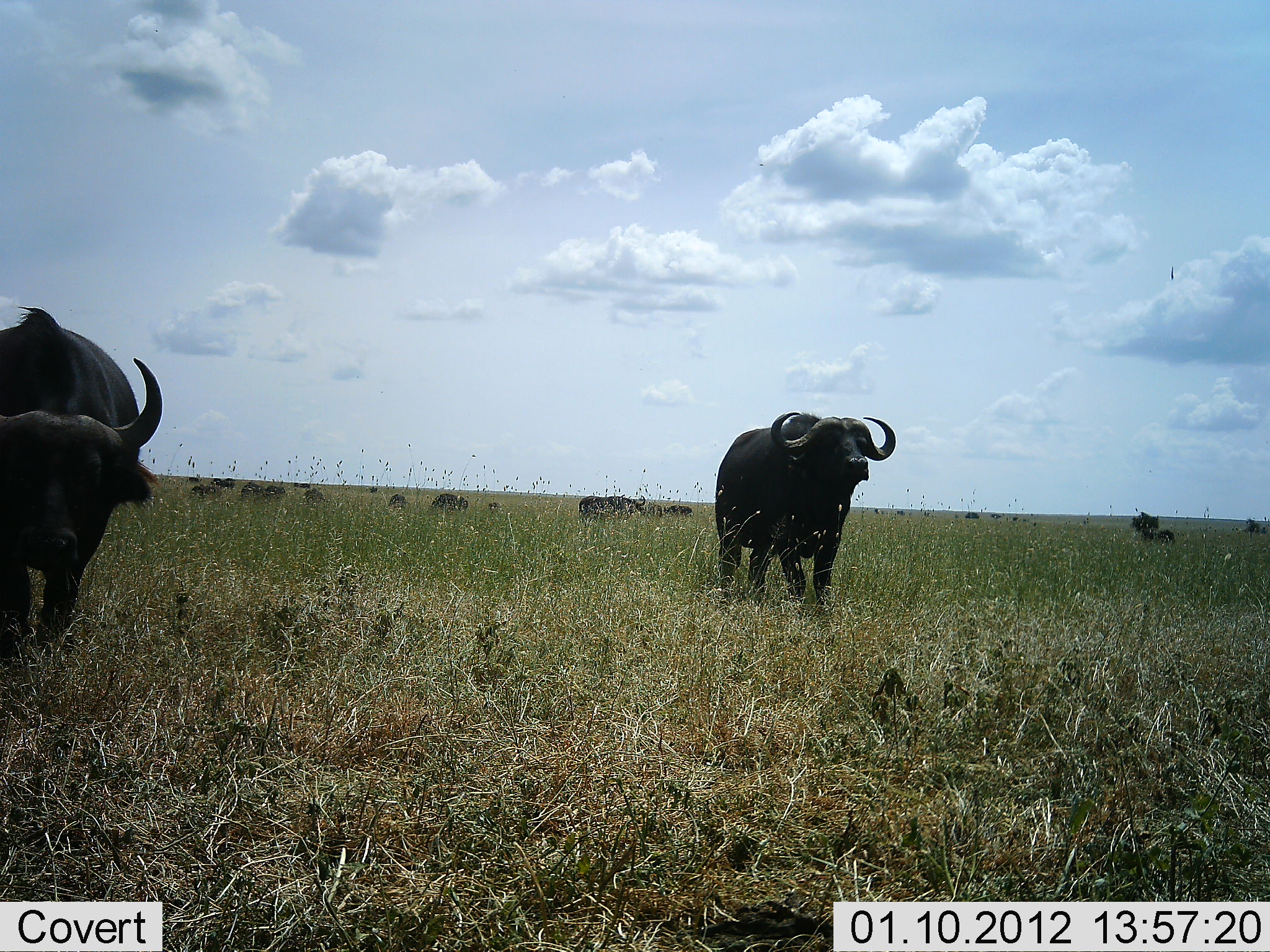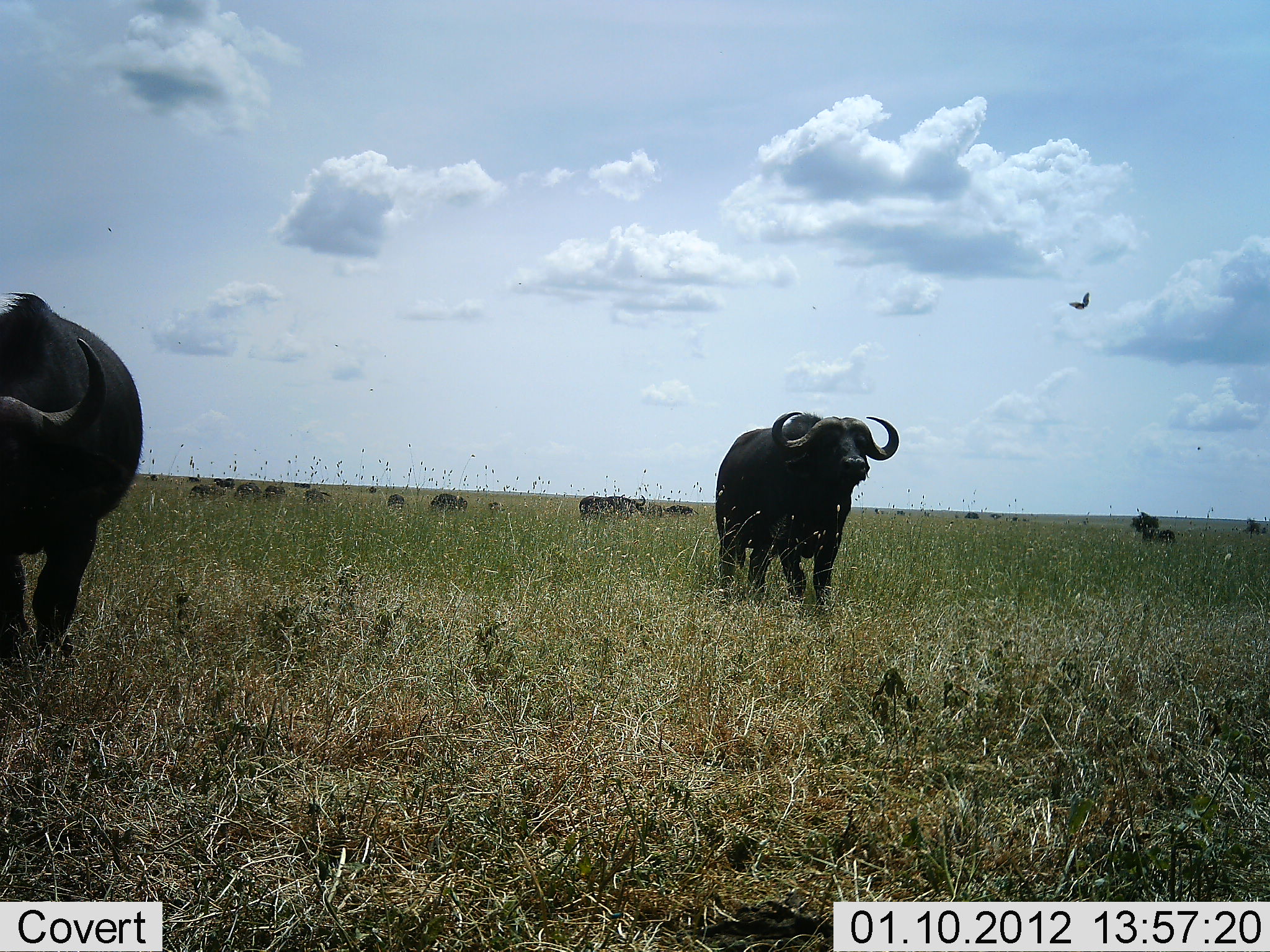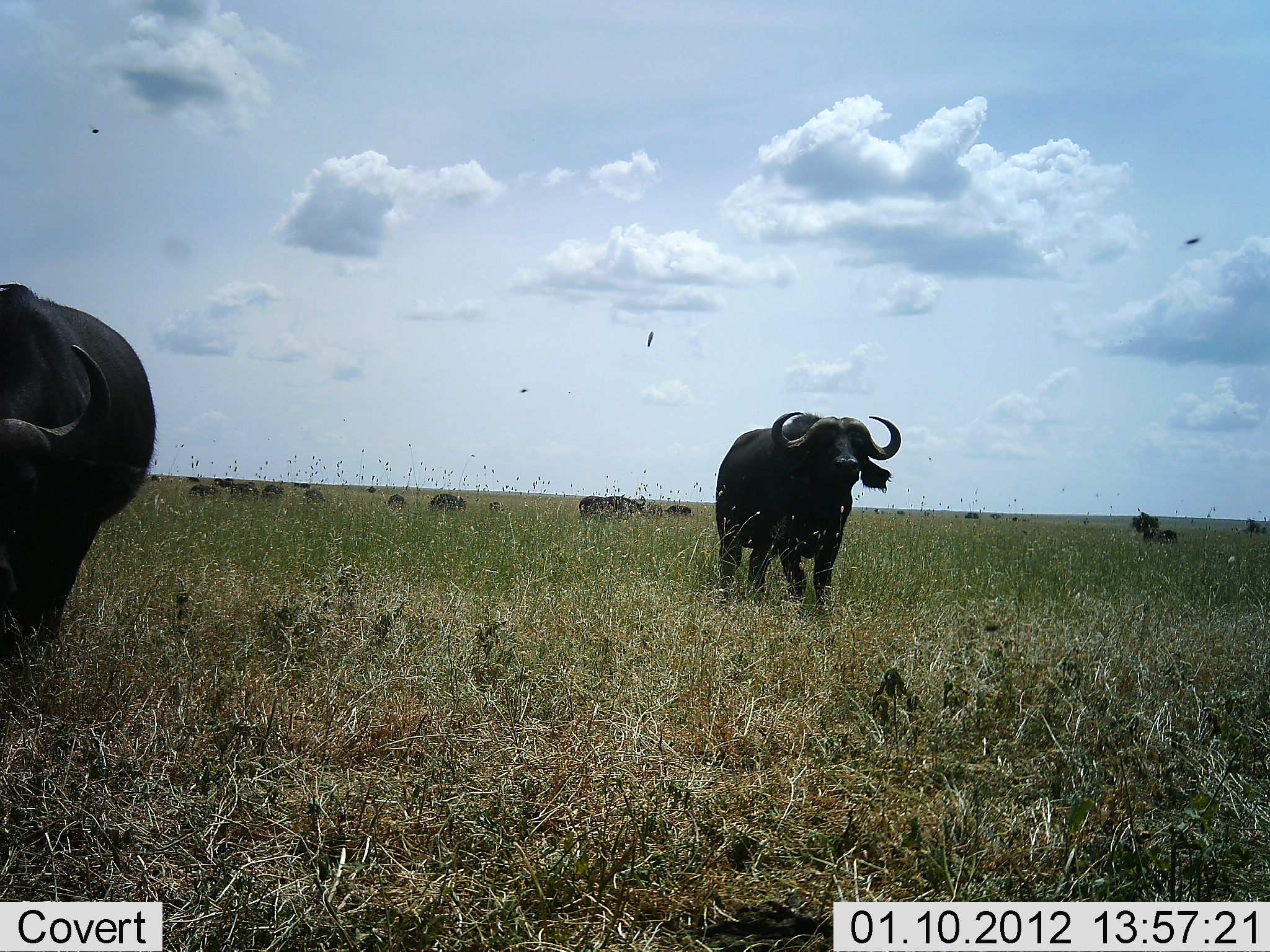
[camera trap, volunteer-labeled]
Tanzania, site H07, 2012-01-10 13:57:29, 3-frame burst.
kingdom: Animalia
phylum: Chordata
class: Mammalia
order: Artiodactyla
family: Bovidae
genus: Syncerus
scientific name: Syncerus caffer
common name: cape buffalo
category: buffalo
Buffalo (cape buffalo) (Syncerus caffer), count 11-50. Behavior (volunteer vote fractions): standing 88%, resting 8%, moving 38%, interacting 0%. Young present (vote fraction): 0%. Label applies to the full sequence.